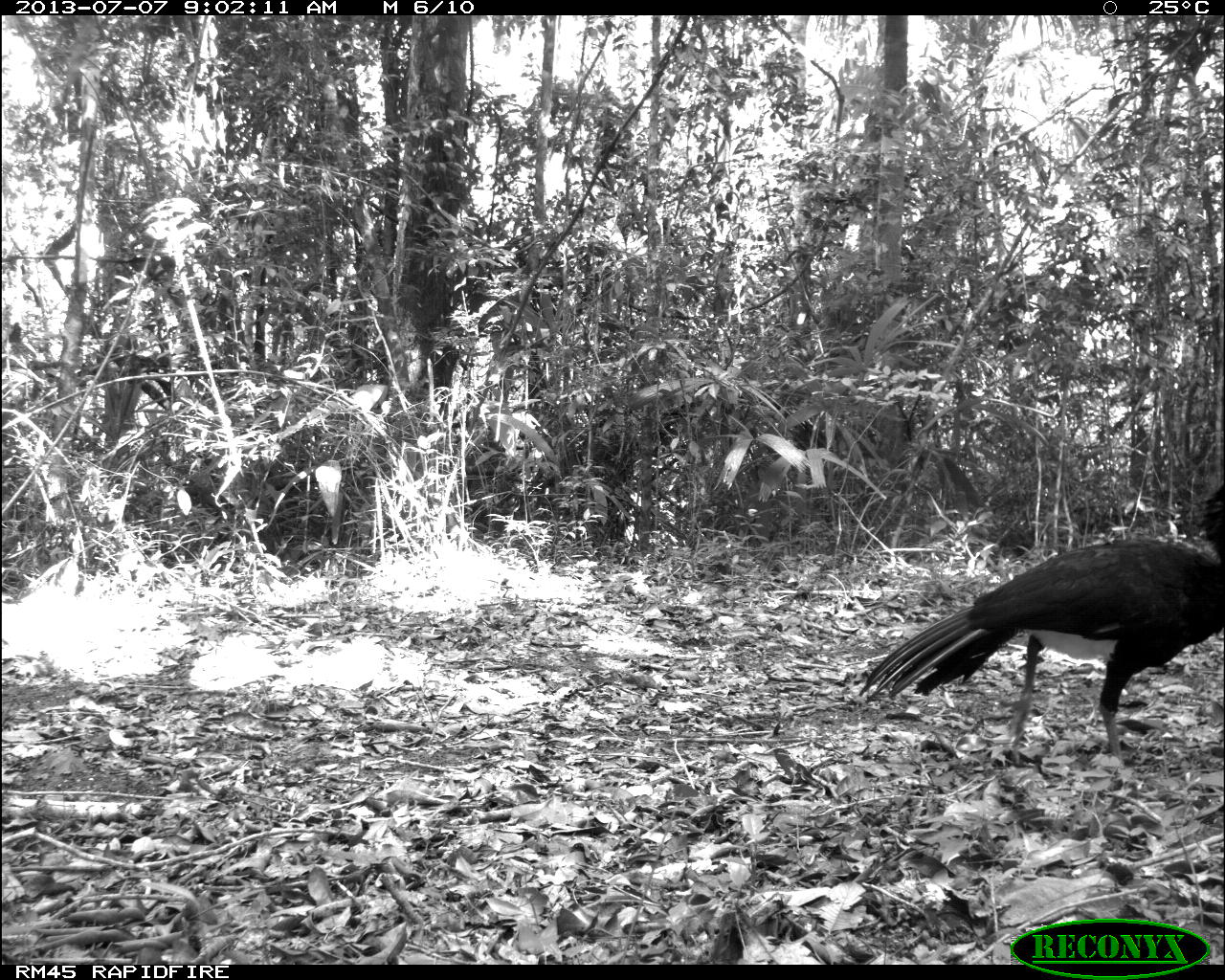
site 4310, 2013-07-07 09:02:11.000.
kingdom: Animalia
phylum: Chordata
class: Aves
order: Galliformes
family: Cracidae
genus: Crax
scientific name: Crax rubra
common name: great curassow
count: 1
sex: male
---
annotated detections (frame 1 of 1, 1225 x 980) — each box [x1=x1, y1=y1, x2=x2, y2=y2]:
crax rubra: [x1=855, y1=483, x2=1224, y2=769]